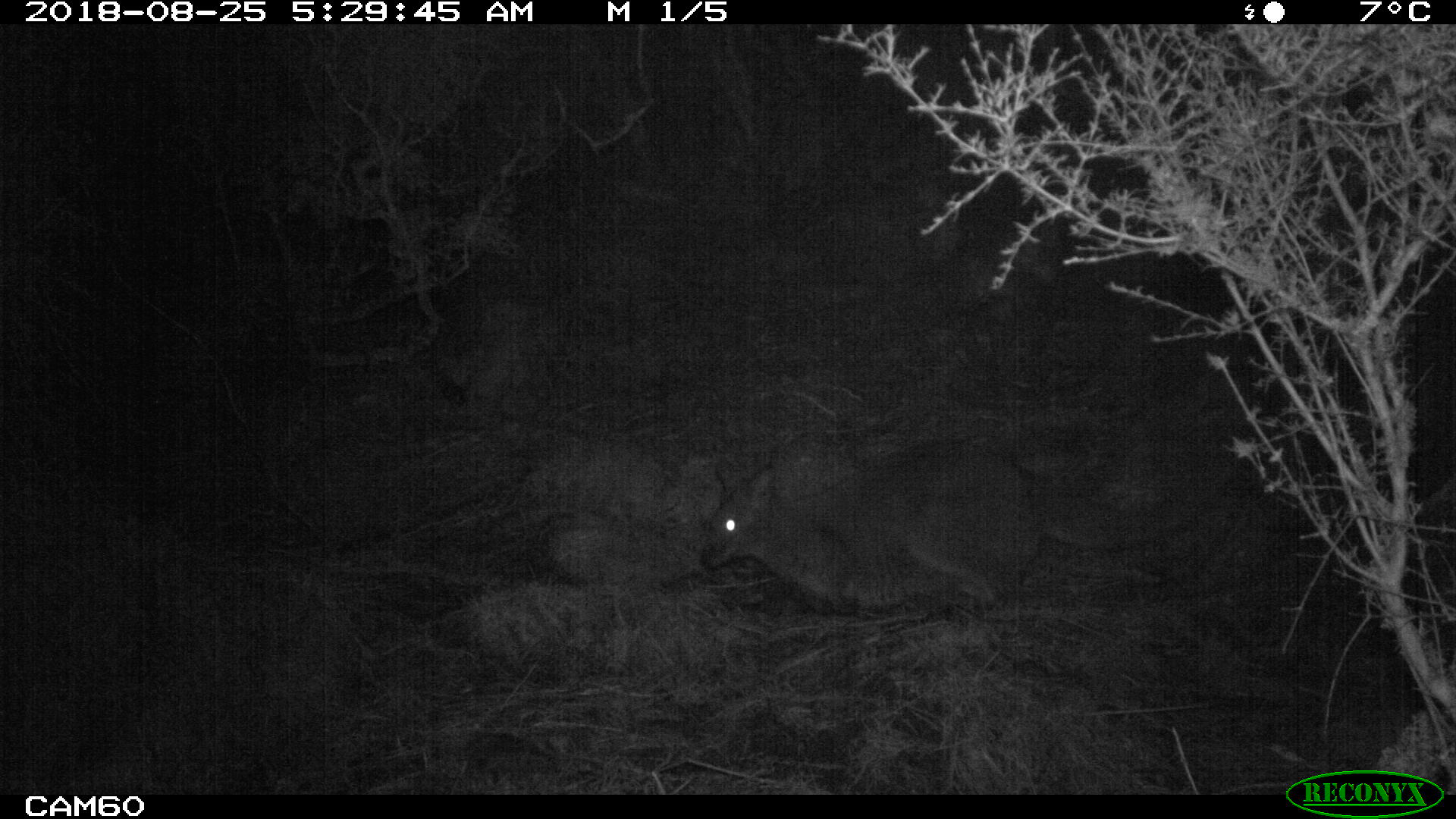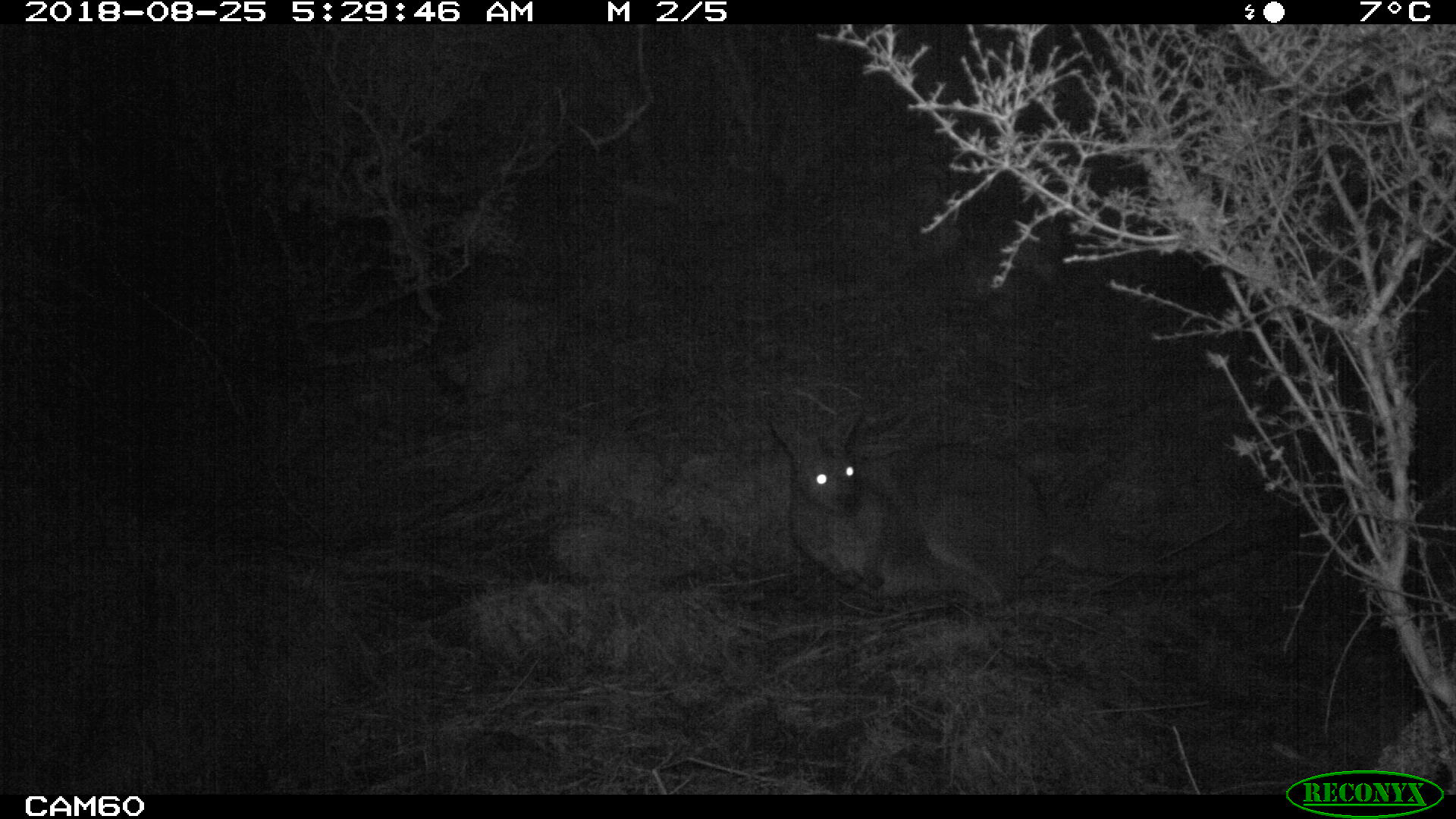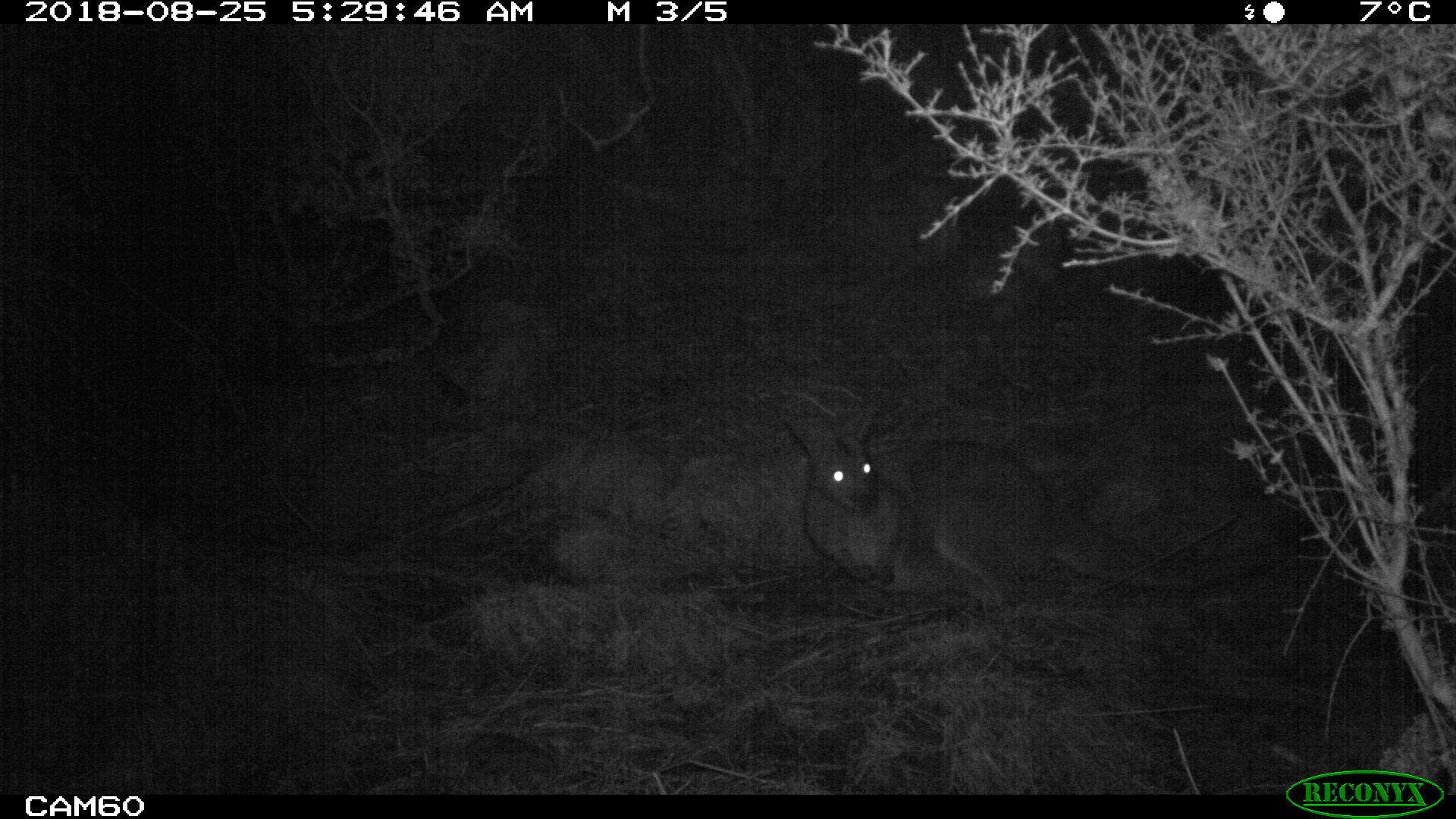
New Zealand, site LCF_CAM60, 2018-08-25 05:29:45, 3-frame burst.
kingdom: Animalia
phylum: Chordata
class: Mammalia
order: Diprotodontia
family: Macropodidae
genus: Notamacropus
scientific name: Notamacropus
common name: wallaby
Wallaby (Notamacropus).